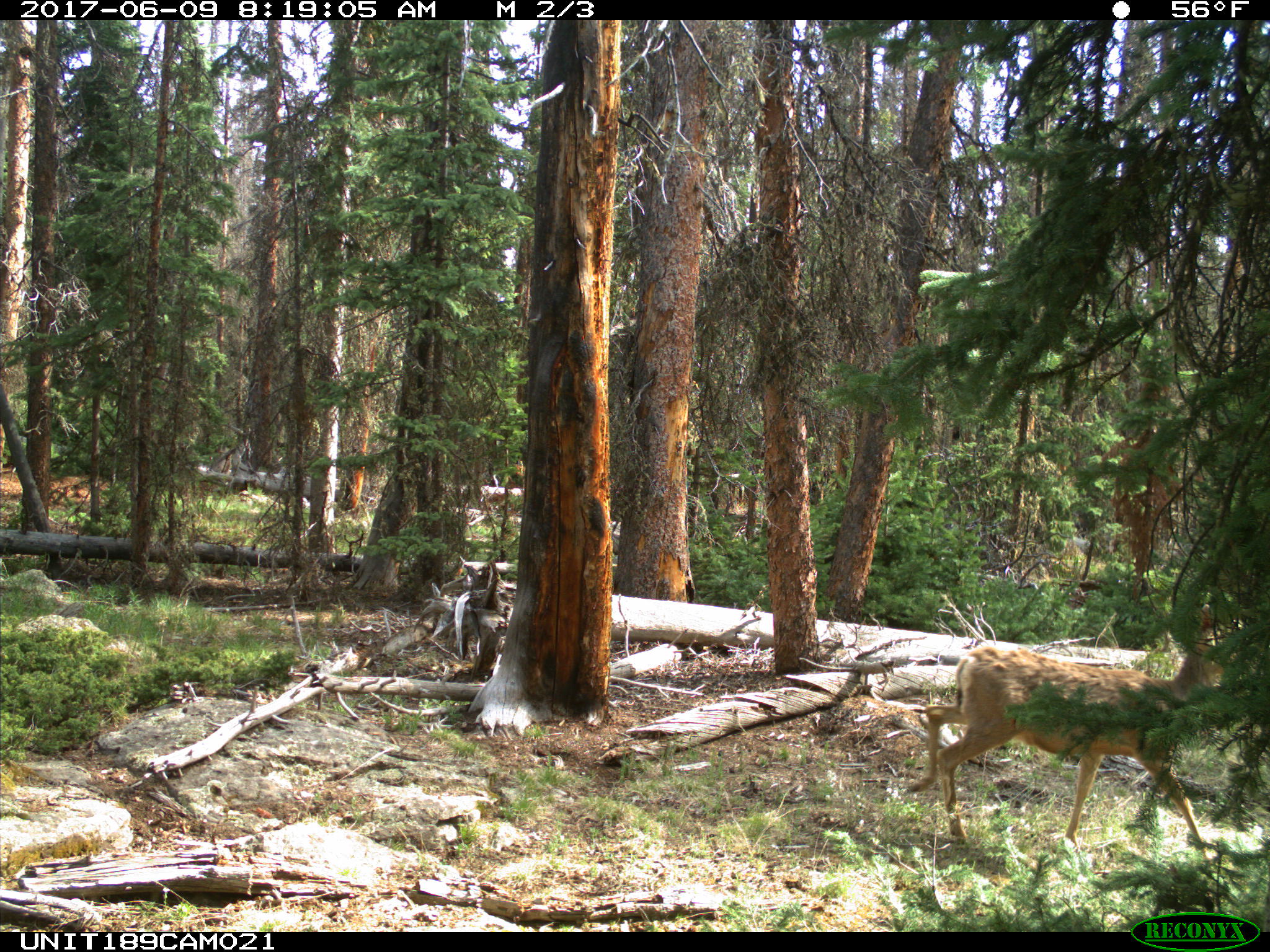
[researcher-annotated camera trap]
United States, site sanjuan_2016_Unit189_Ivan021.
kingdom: Animalia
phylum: Chordata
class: Mammalia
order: Artiodactyla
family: Cervidae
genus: Odocoileus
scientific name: Odocoileus hemionus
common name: mule deer